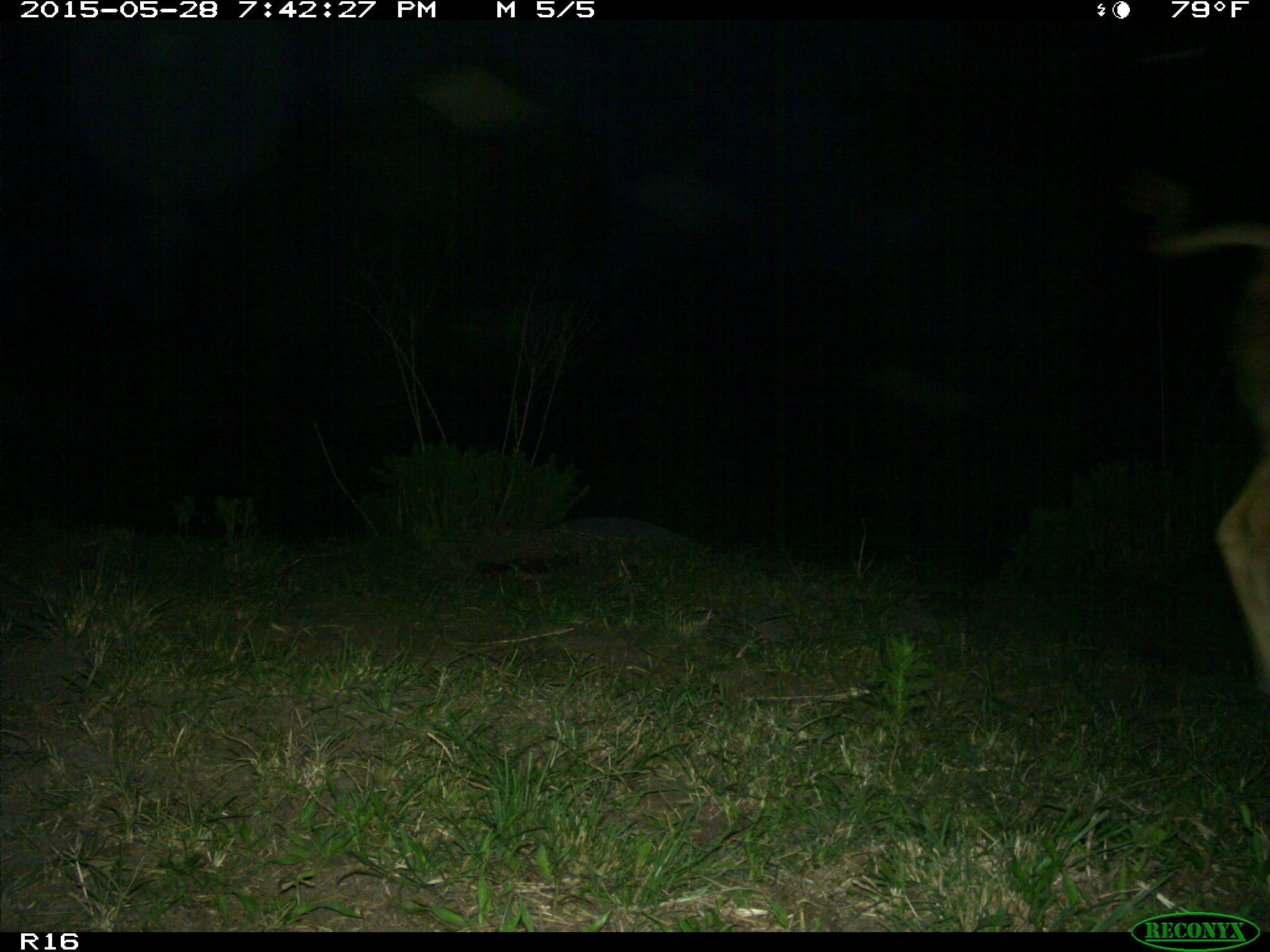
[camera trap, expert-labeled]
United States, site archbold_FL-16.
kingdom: Animalia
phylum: Chordata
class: Mammalia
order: Artiodactyla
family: Bovidae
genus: Bos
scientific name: Bos taurus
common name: domestic cow